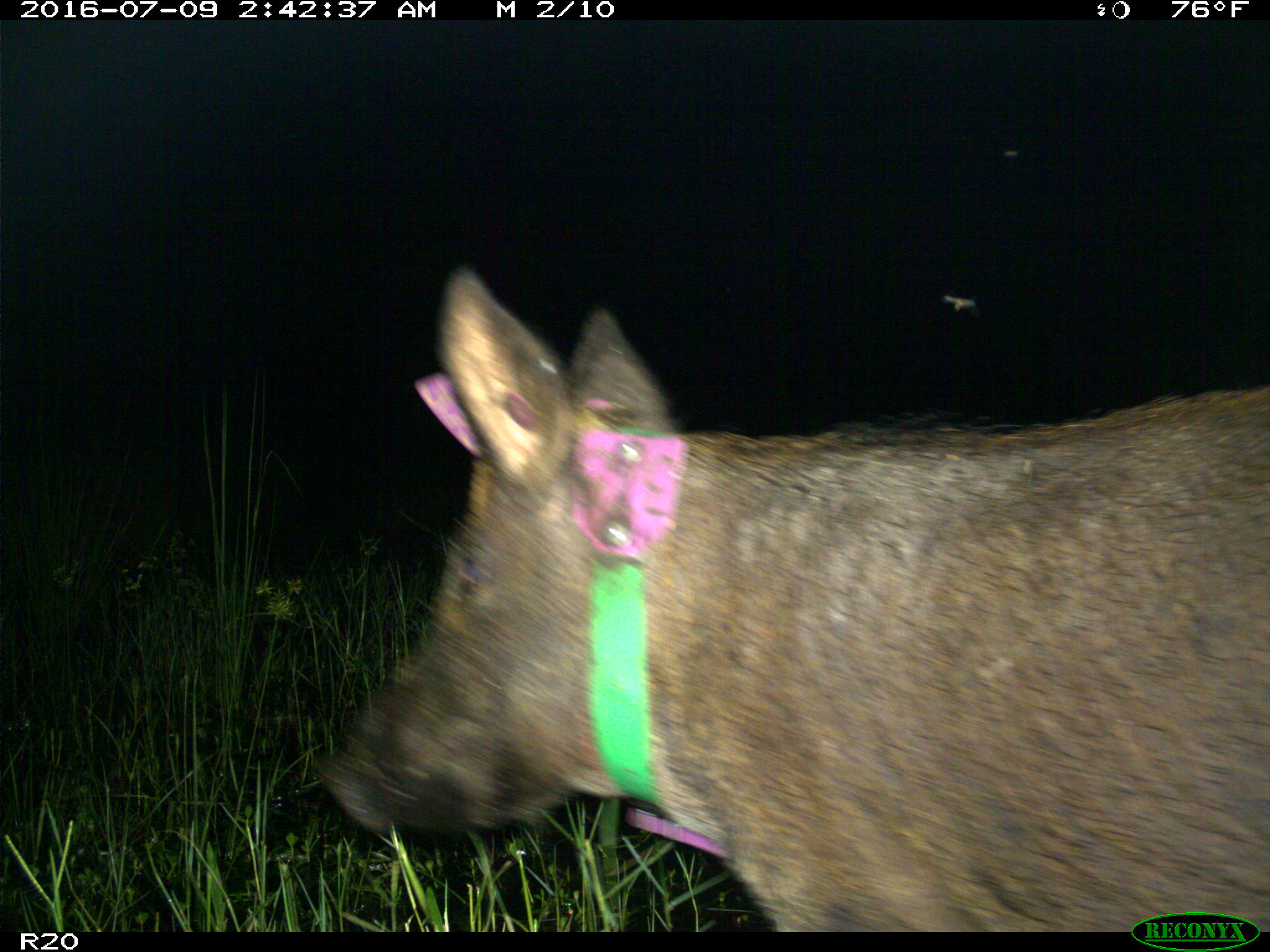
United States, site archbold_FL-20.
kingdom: Animalia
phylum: Chordata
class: Mammalia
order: Artiodactyla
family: Suidae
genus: Sus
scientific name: Sus scrofa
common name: wild boar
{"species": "Sus scrofa (wild boar)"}